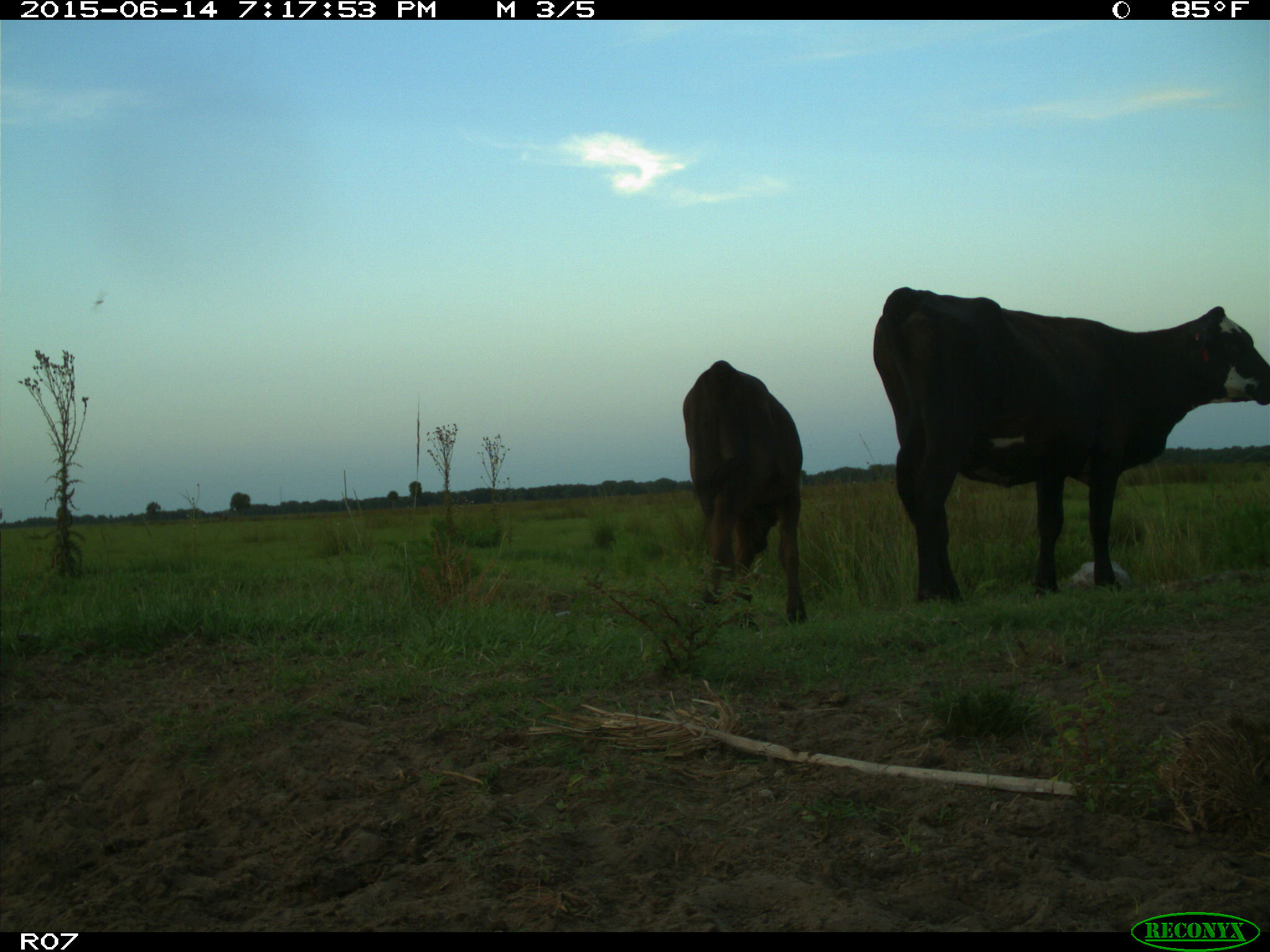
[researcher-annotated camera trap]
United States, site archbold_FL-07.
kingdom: Animalia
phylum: Chordata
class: Mammalia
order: Artiodactyla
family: Bovidae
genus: Bos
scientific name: Bos taurus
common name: domestic cow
Bos taurus (domestic cow).